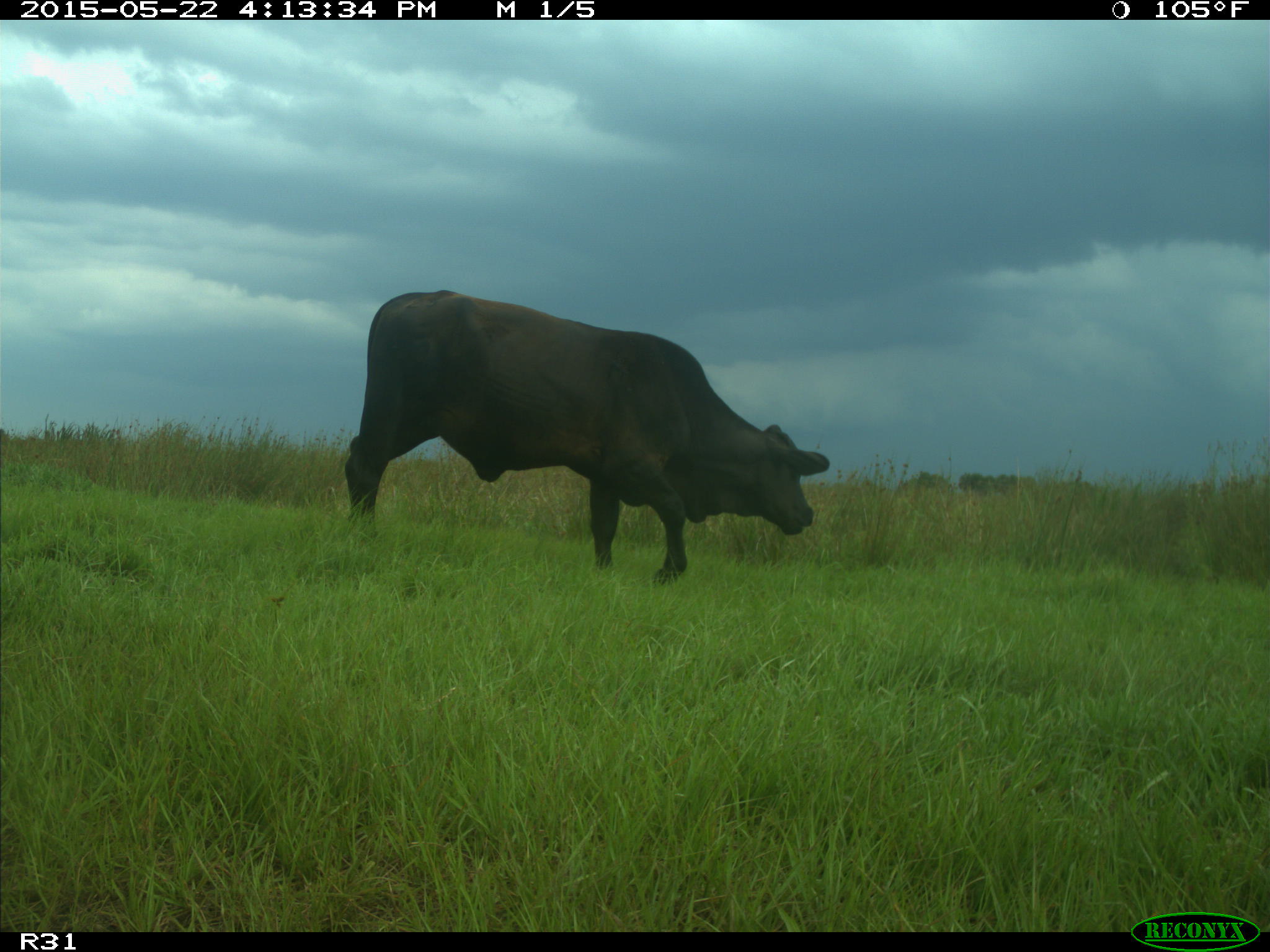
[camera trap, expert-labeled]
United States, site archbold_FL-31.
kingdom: Animalia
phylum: Chordata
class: Mammalia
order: Artiodactyla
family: Bovidae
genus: Bos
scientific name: Bos taurus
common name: domestic cow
Bos taurus (domestic cow).